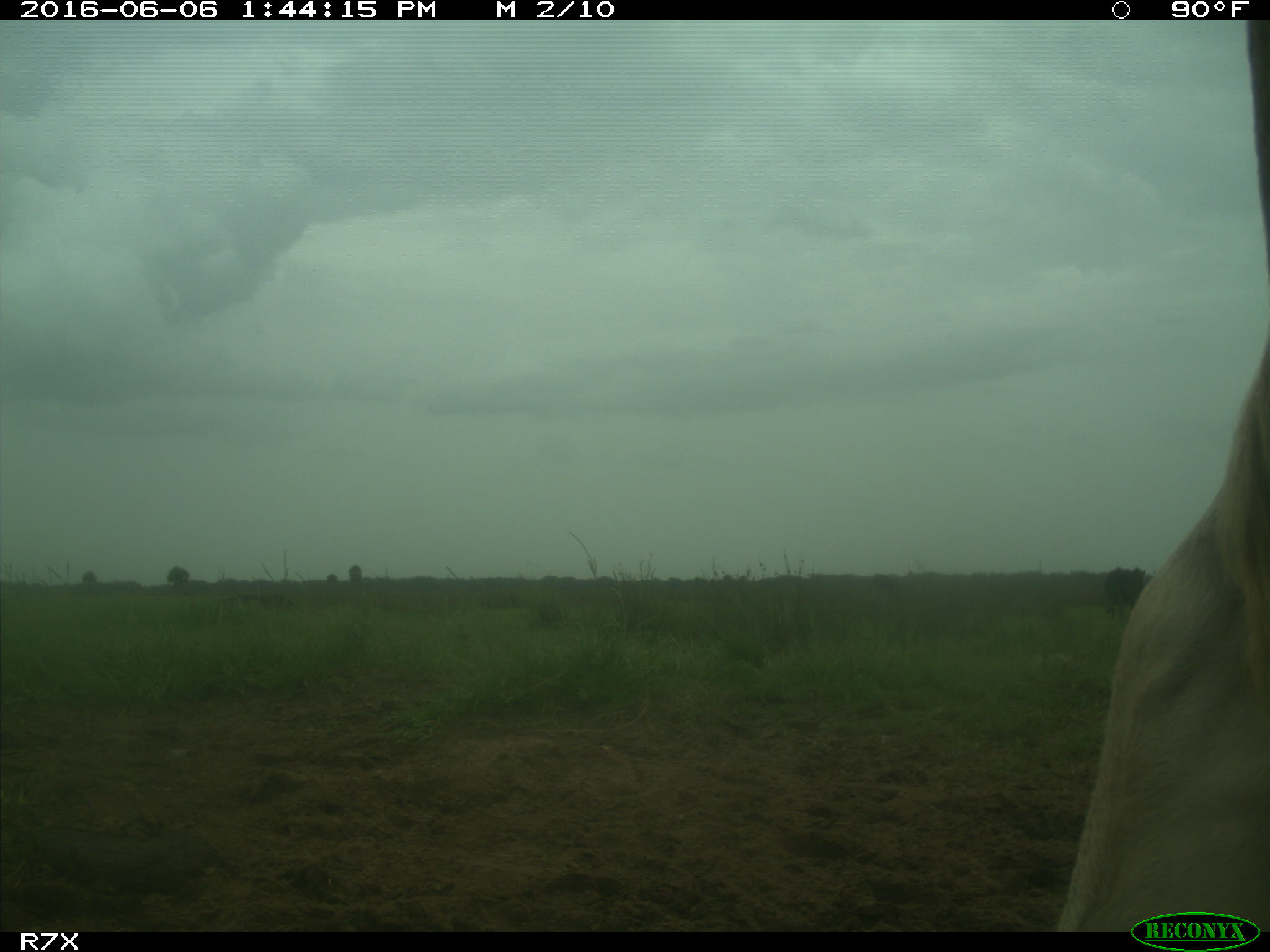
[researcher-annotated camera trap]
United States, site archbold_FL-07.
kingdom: Animalia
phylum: Chordata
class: Mammalia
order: Artiodactyla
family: Bovidae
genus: Bos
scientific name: Bos taurus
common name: domestic cow